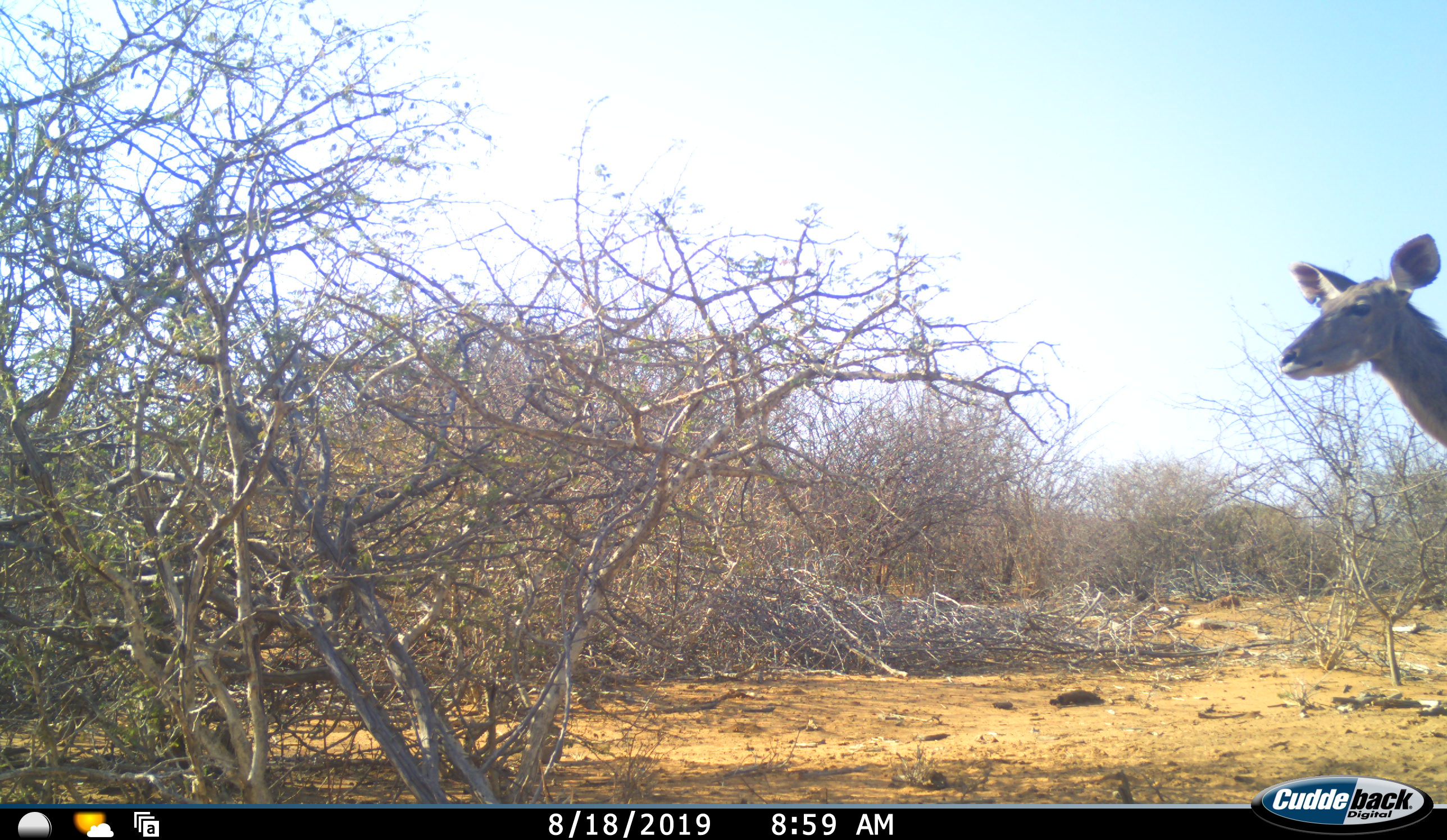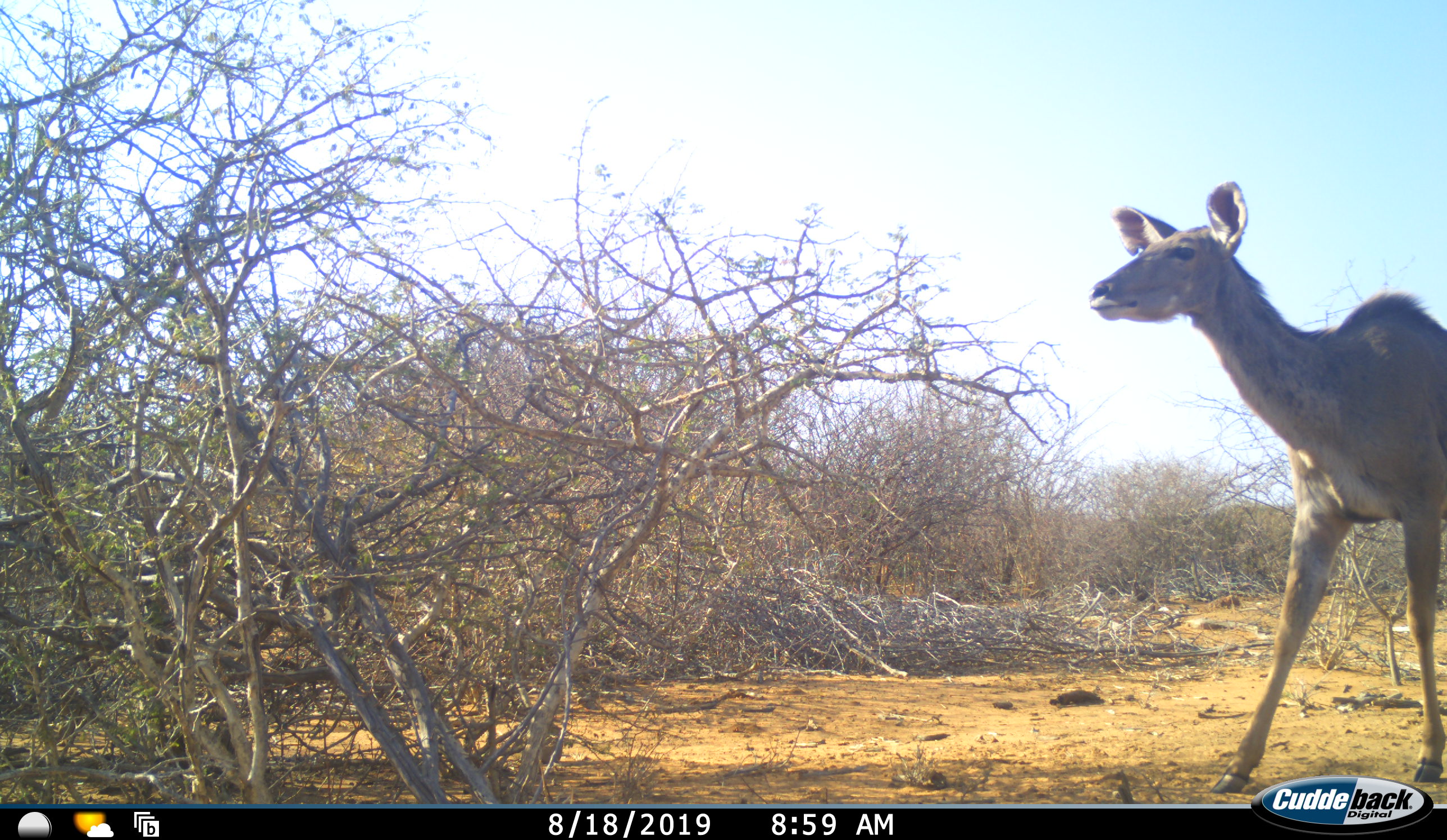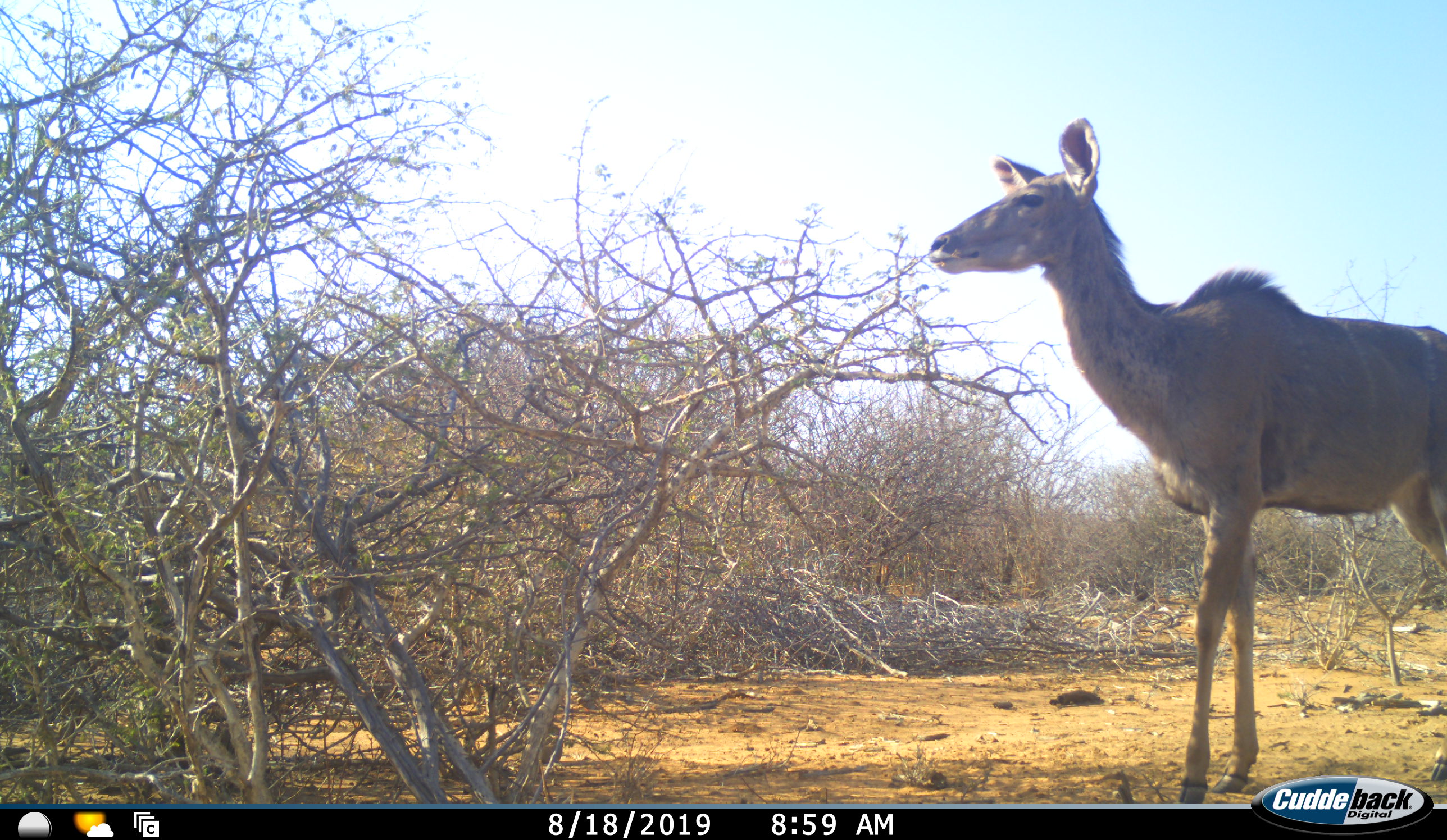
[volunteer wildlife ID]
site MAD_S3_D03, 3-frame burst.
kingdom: Animalia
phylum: Chordata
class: Mammalia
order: Artiodactyla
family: Bovidae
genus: Aepyceros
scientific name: Aepyceros melampus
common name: impala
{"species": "impala (Aepyceros melampus)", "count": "1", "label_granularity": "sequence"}